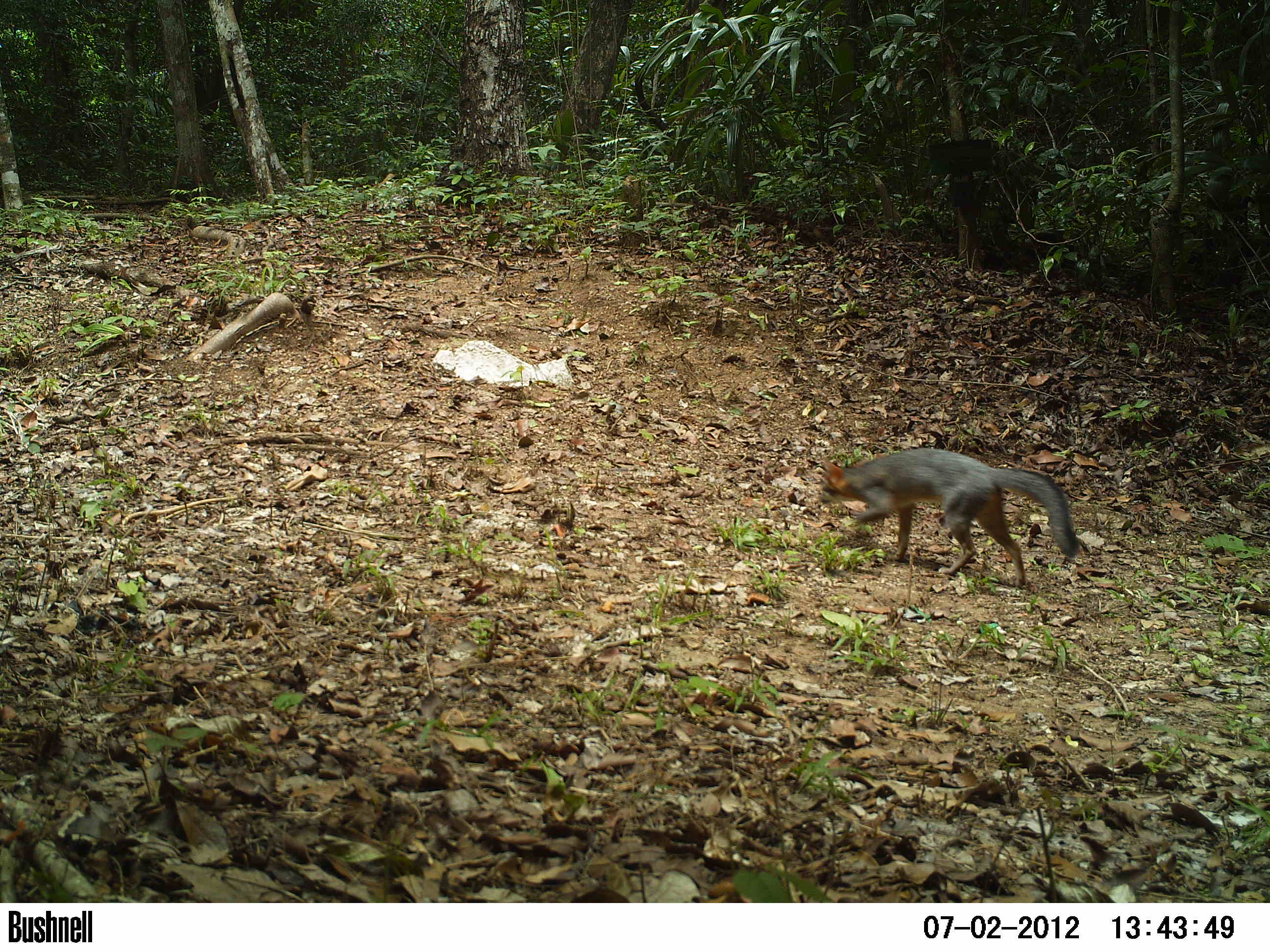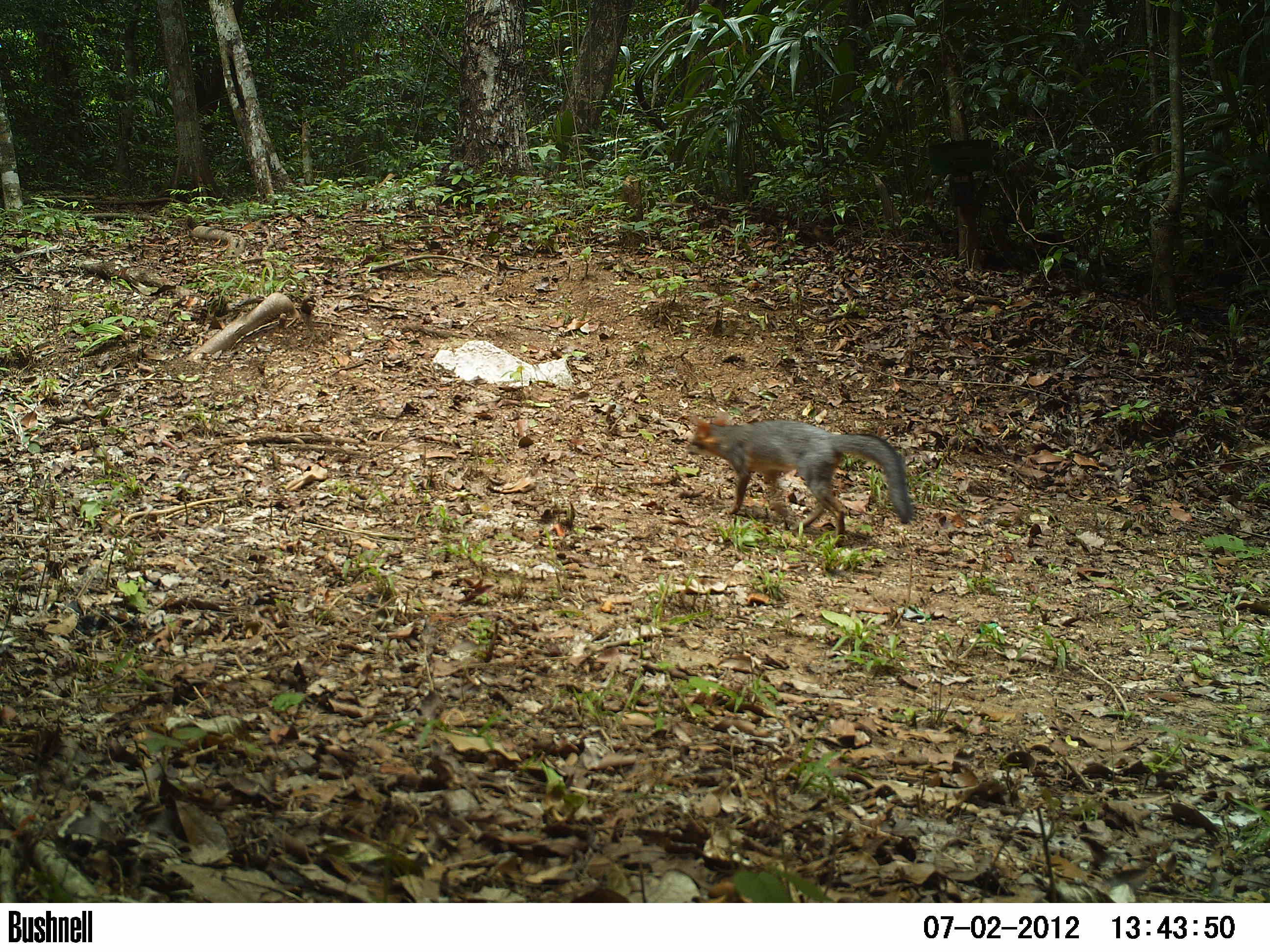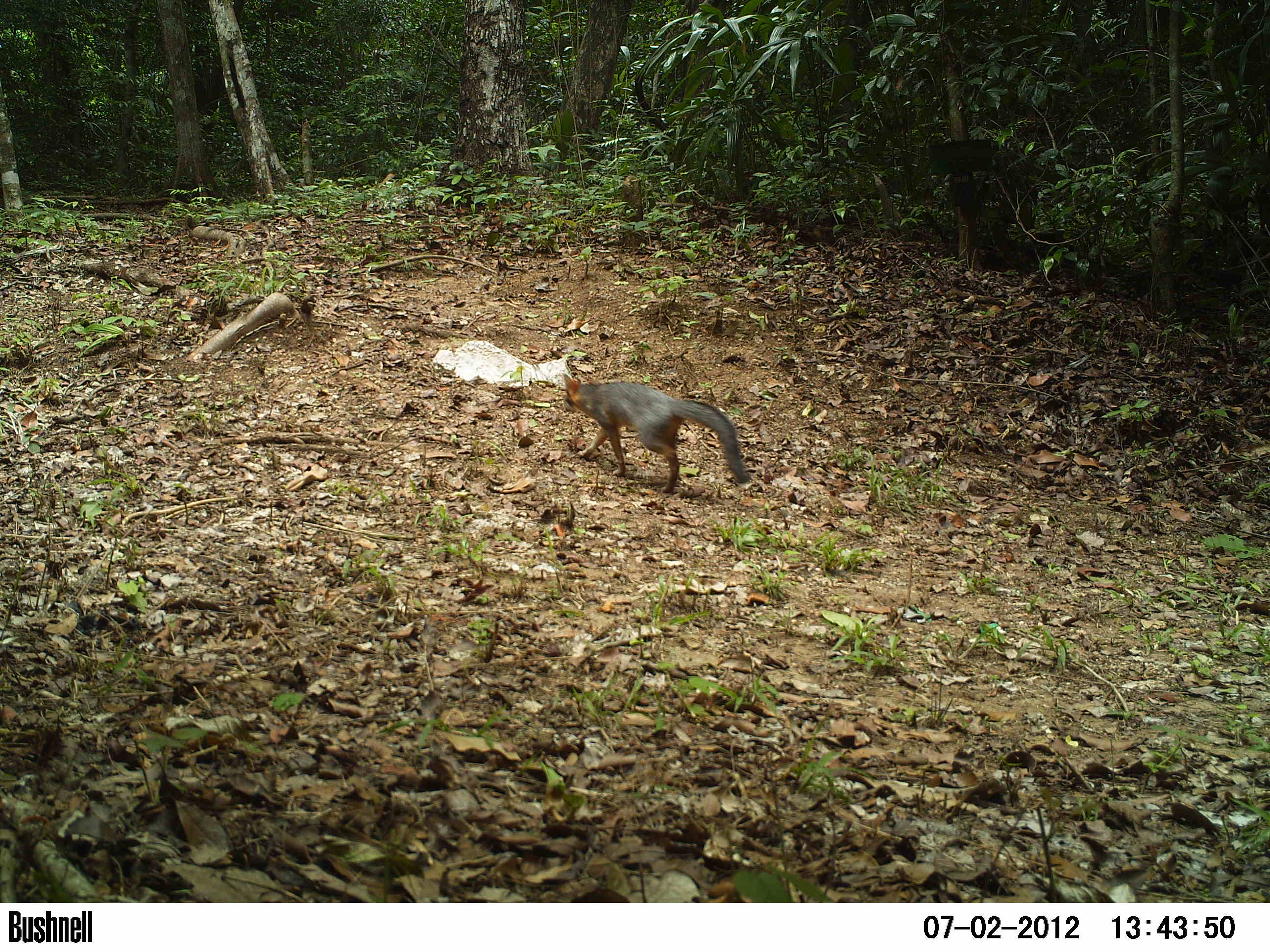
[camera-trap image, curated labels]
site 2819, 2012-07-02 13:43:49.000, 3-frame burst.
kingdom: Animalia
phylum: Chordata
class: Mammalia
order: Carnivora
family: Canidae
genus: Urocyon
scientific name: Urocyon cinereoargenteus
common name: gray fox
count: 1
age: adult